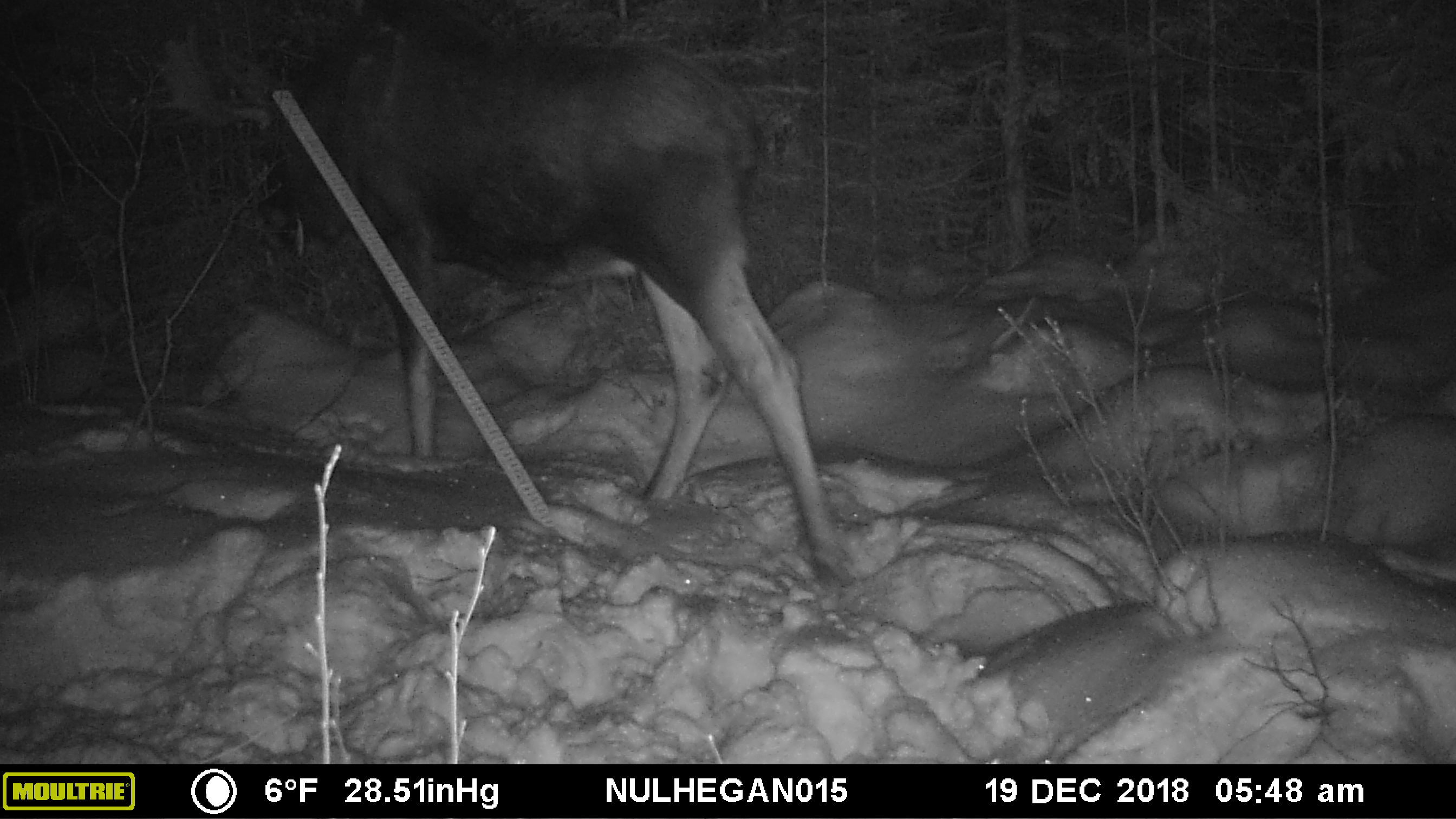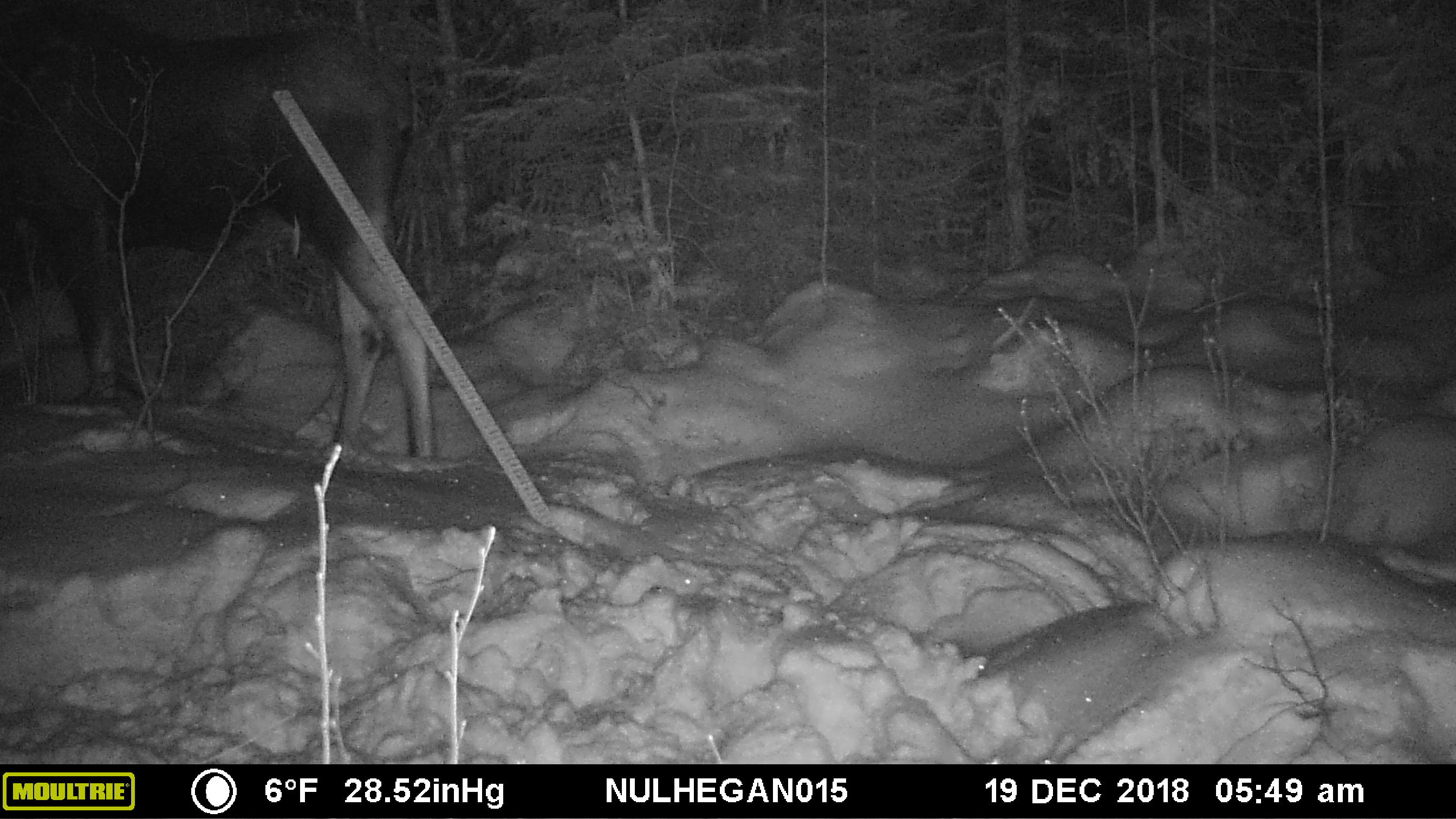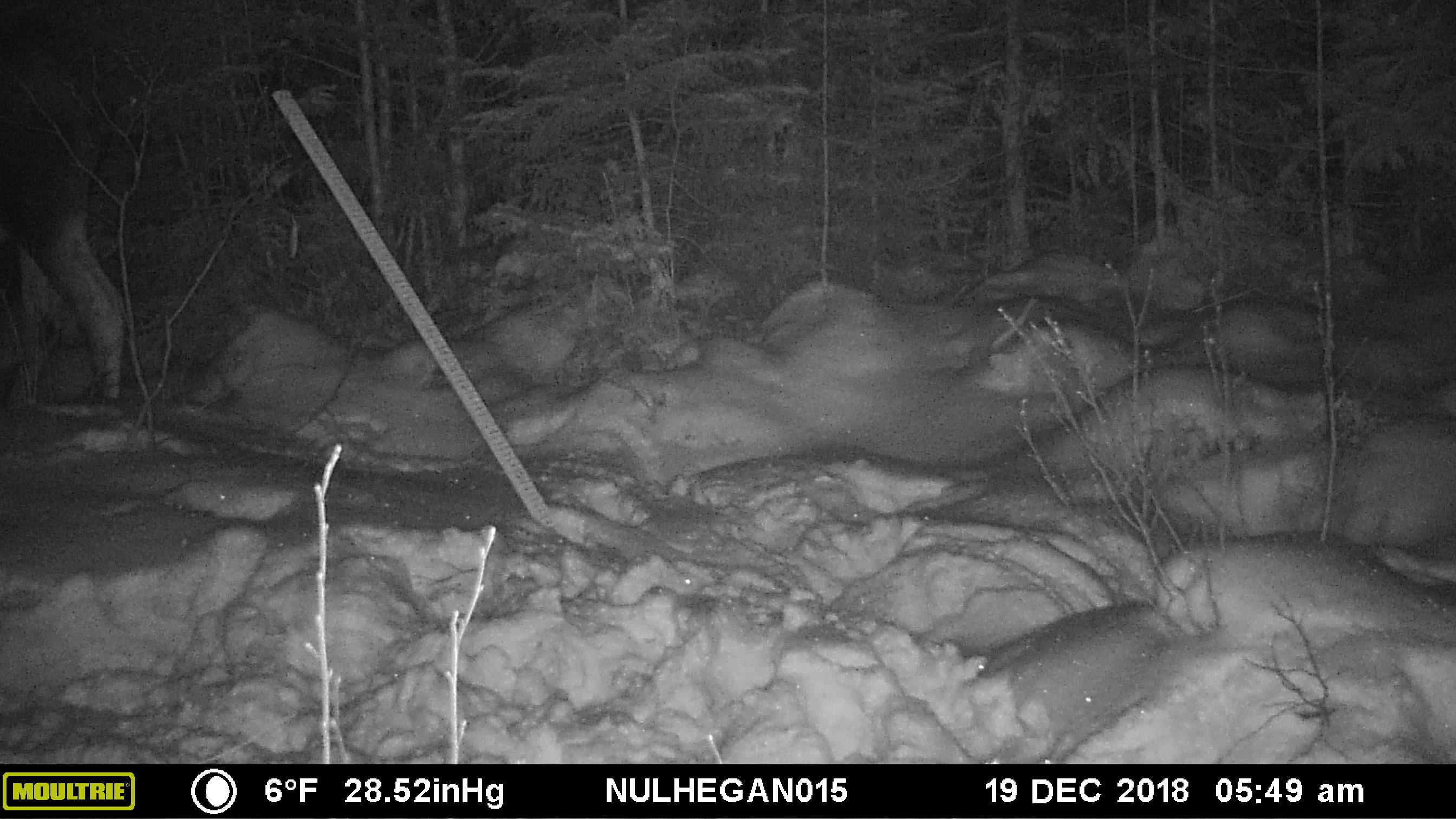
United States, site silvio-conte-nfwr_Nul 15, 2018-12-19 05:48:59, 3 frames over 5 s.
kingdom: Animalia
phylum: Chordata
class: Mammalia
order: Artiodactyla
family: Cervidae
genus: Alces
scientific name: Alces alces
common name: moose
Moose (Alces alces).